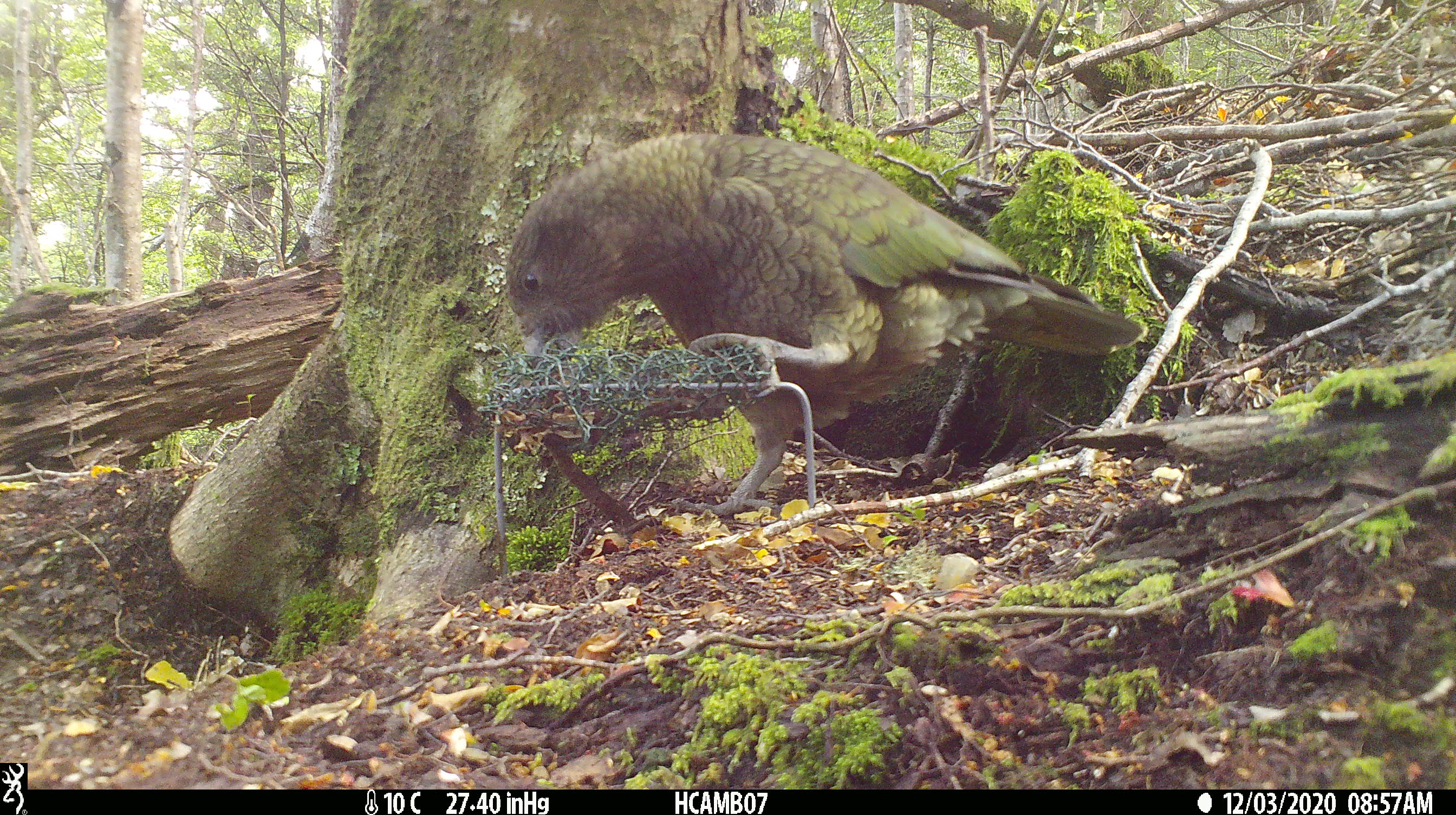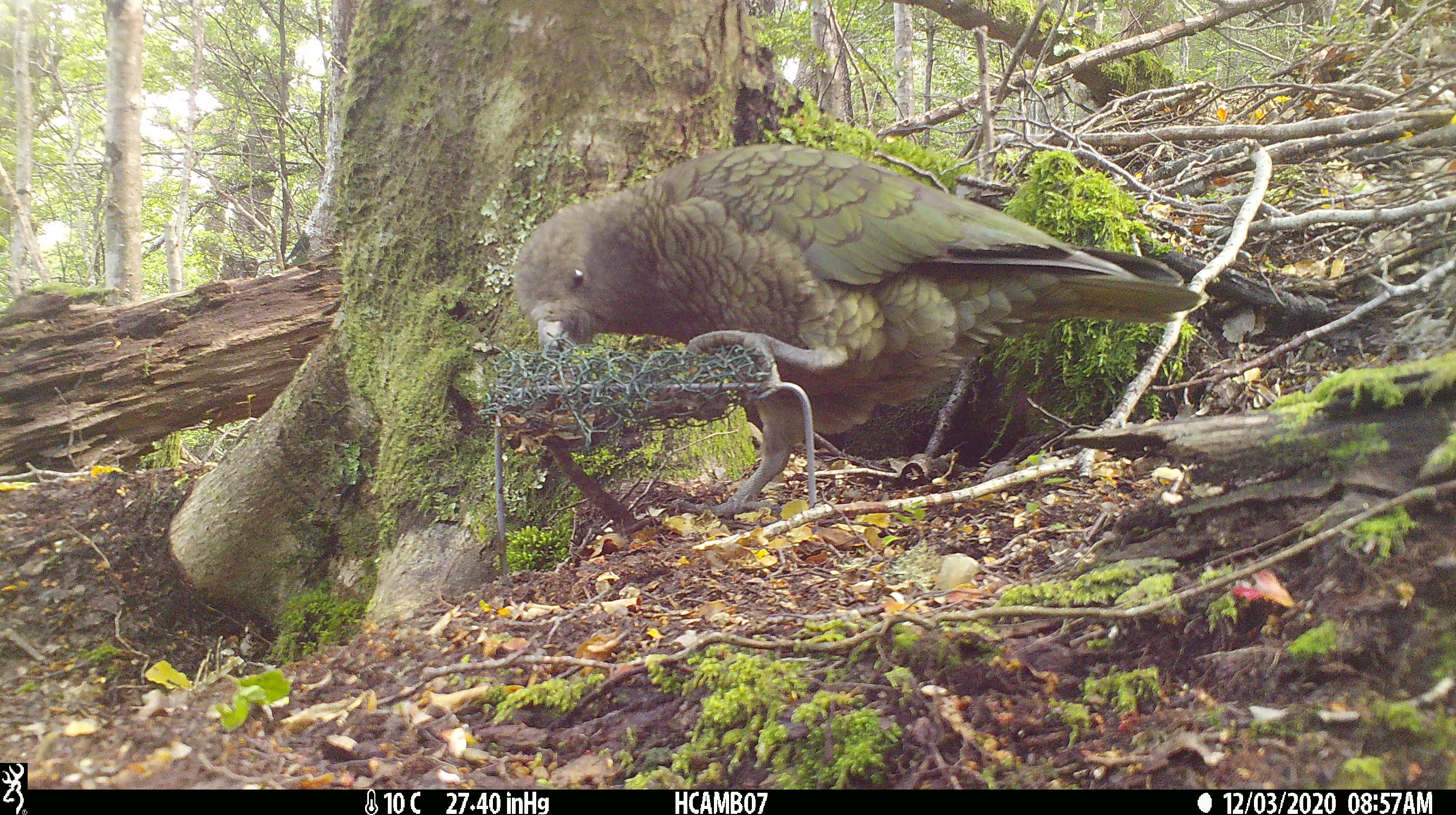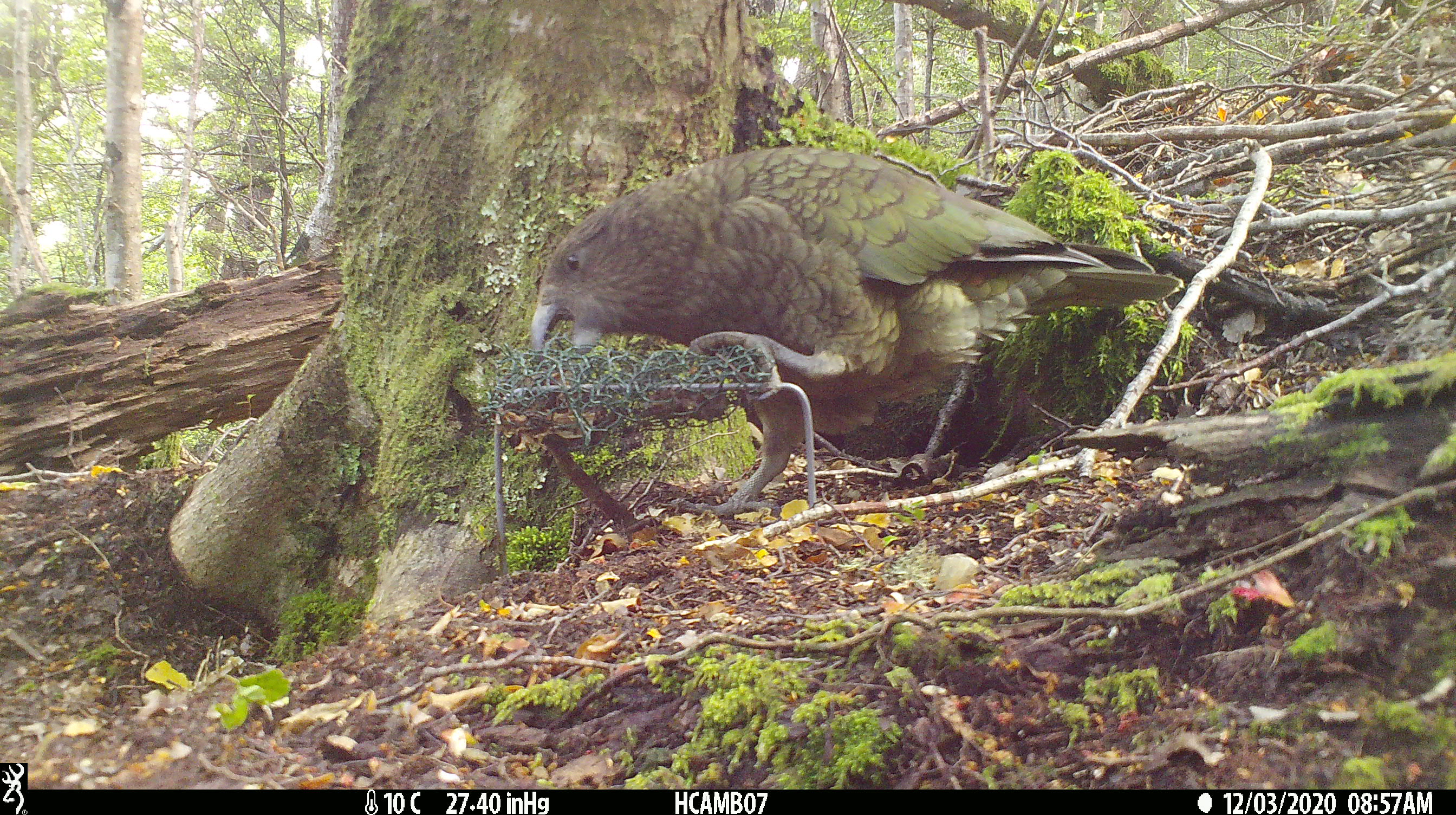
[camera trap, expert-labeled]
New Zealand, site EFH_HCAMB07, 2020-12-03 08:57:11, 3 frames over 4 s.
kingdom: Animalia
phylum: Chordata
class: Aves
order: Psittaciformes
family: Strigopidae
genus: Nestor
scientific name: Nestor notabilis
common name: kea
Kea (Nestor notabilis).